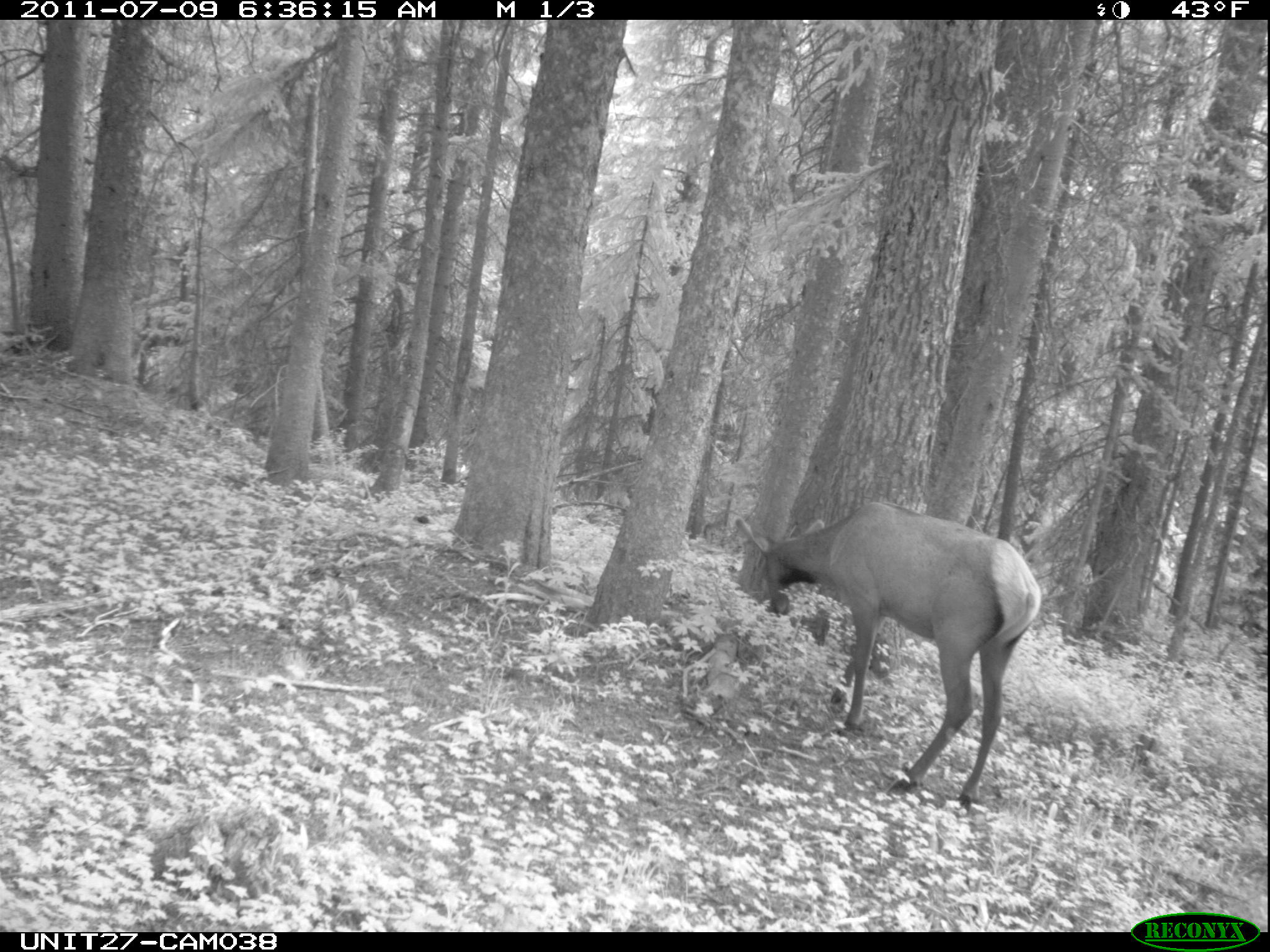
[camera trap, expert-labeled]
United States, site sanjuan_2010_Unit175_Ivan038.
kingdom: Animalia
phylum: Chordata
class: Mammalia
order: Artiodactyla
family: Cervidae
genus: Cervus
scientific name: Cervus elaphus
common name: red deer